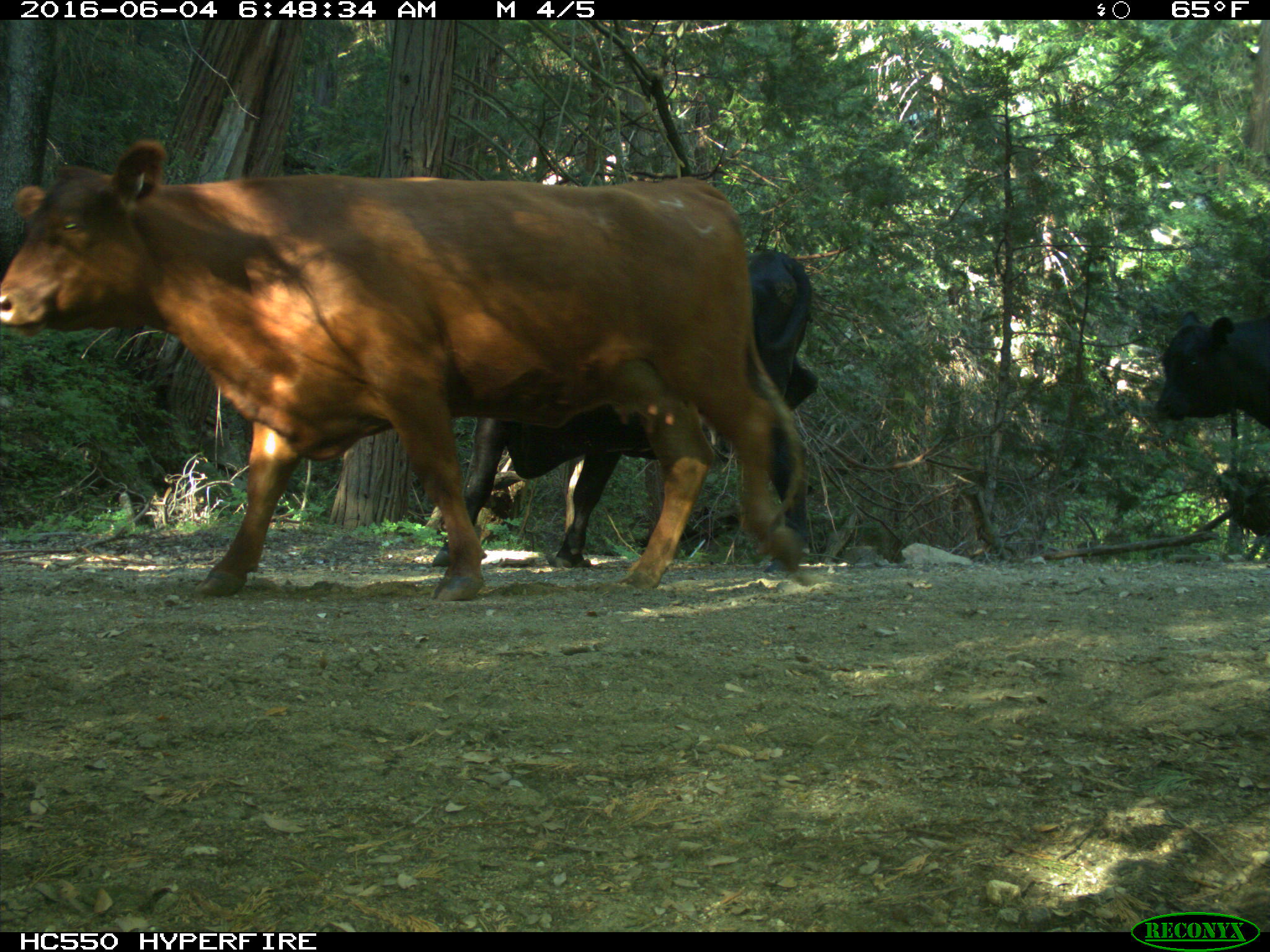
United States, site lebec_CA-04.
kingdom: Animalia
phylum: Chordata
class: Mammalia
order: Artiodactyla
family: Bovidae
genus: Bos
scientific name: Bos taurus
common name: domestic cow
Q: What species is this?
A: Bos taurus (domestic cow).